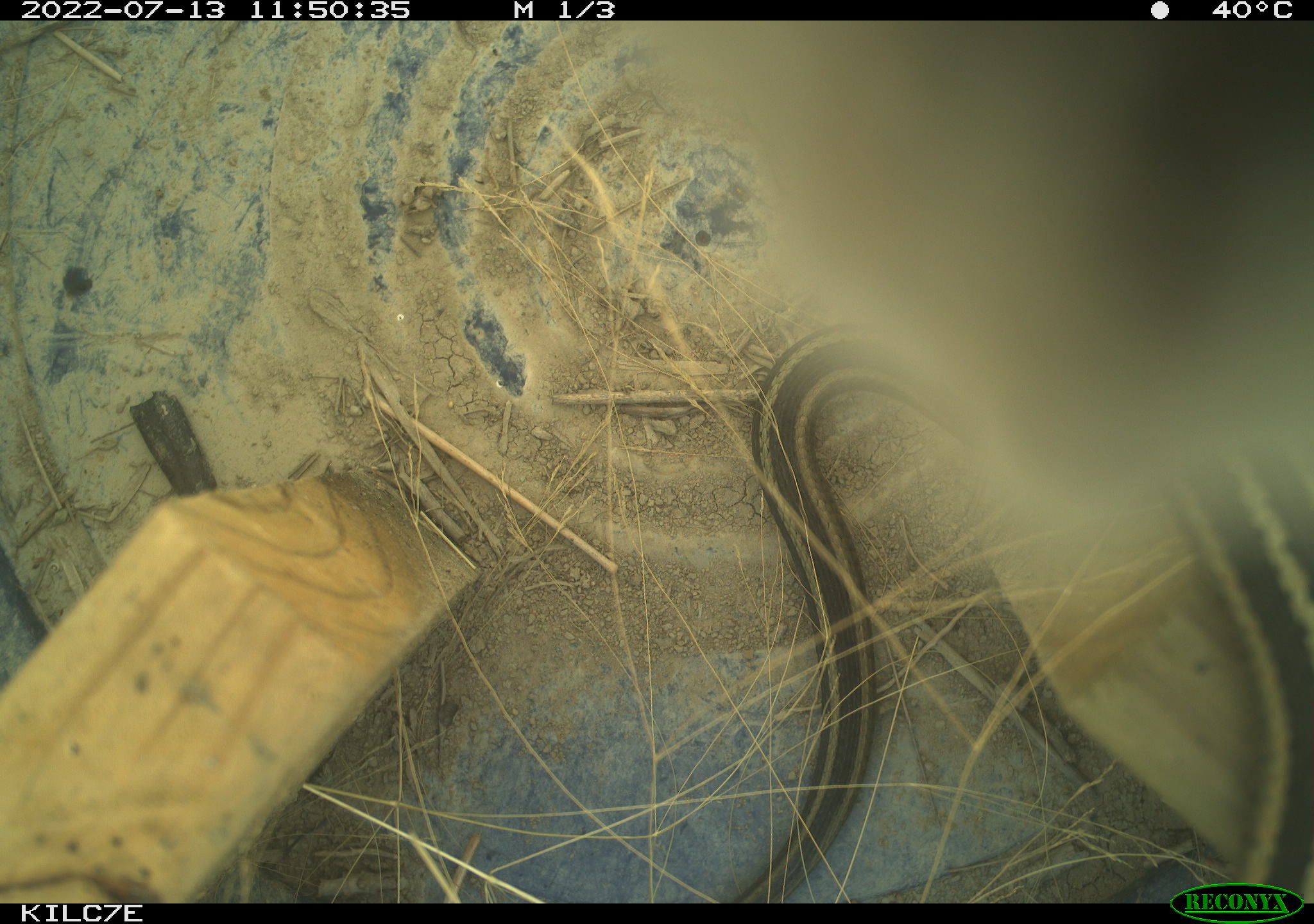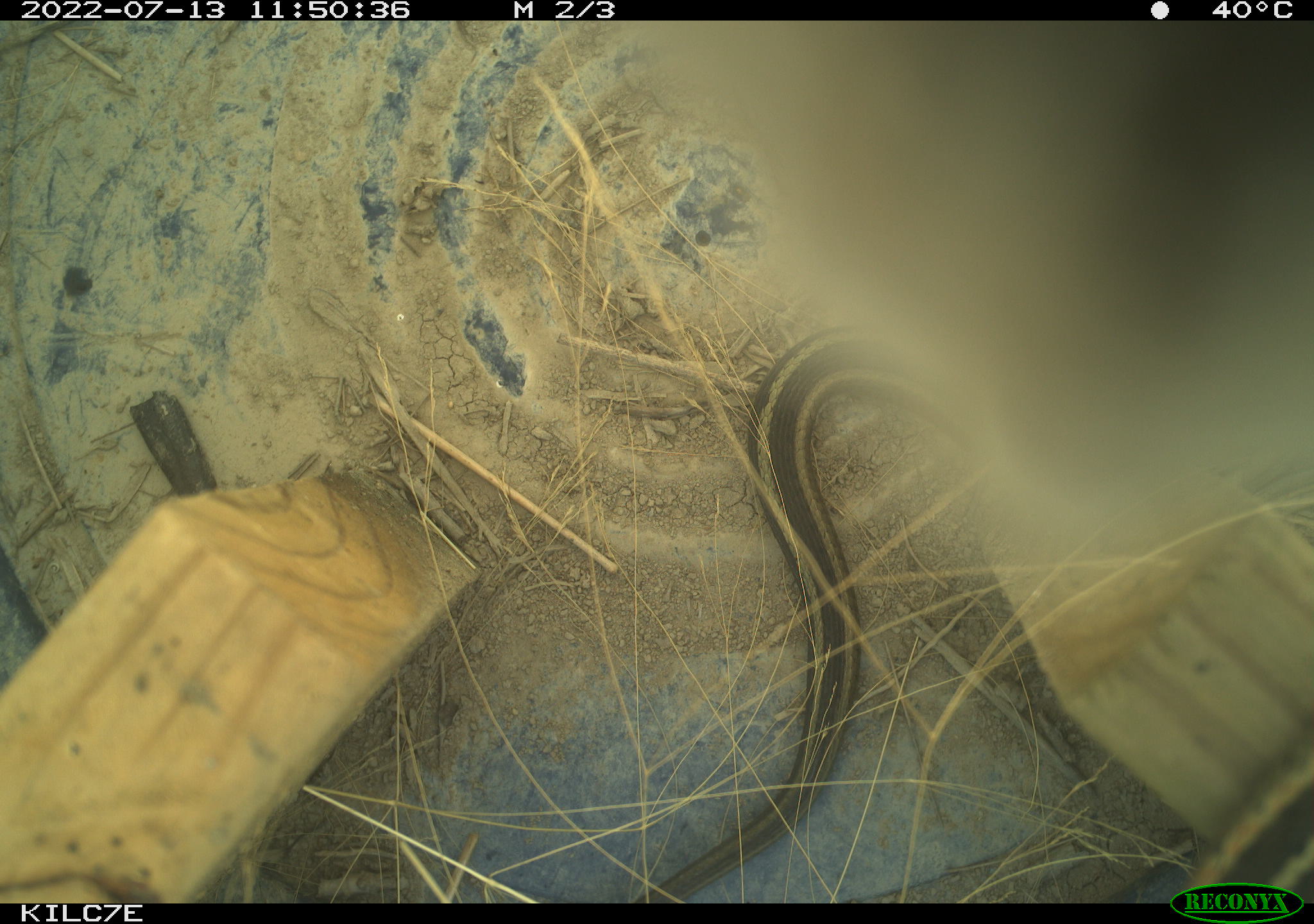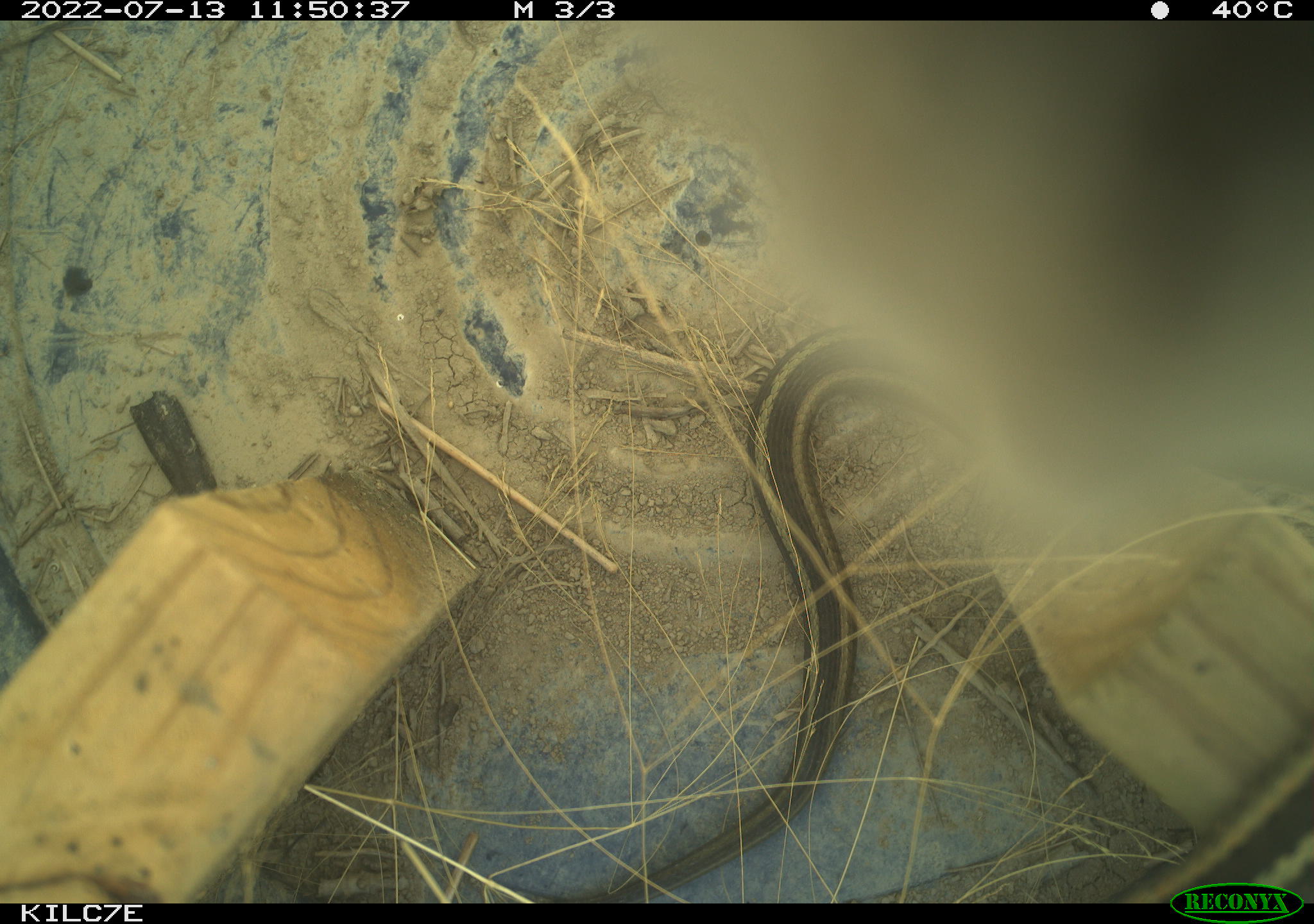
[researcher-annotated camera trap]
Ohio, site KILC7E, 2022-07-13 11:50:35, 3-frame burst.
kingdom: Animalia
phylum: Chordata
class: Reptilia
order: Squamata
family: Colubridae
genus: Thamnophis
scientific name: Thamnophis sirtalis sirtalis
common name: eastern gartersnake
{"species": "eastern gartersnake (Thamnophis sirtalis sirtalis)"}